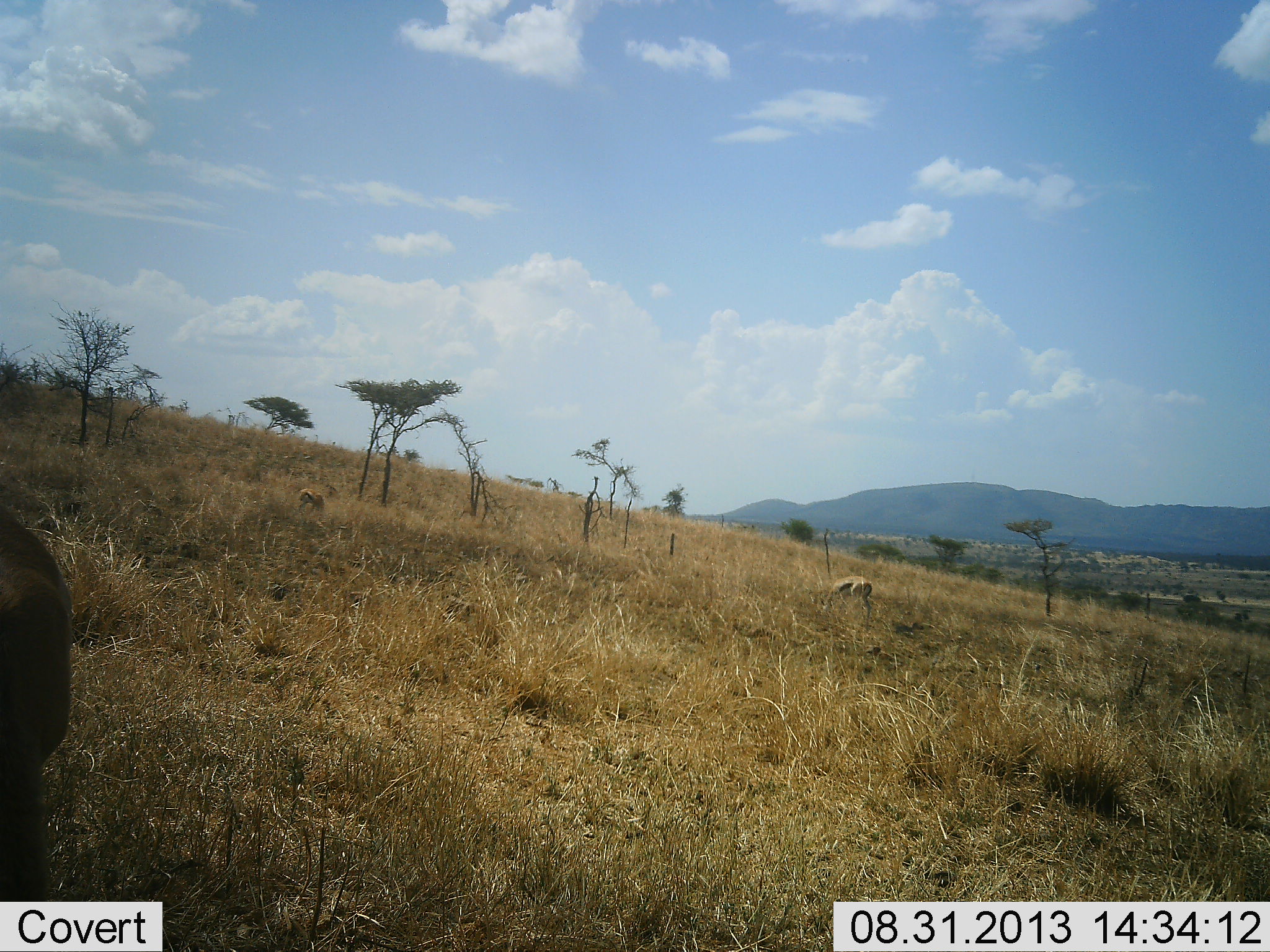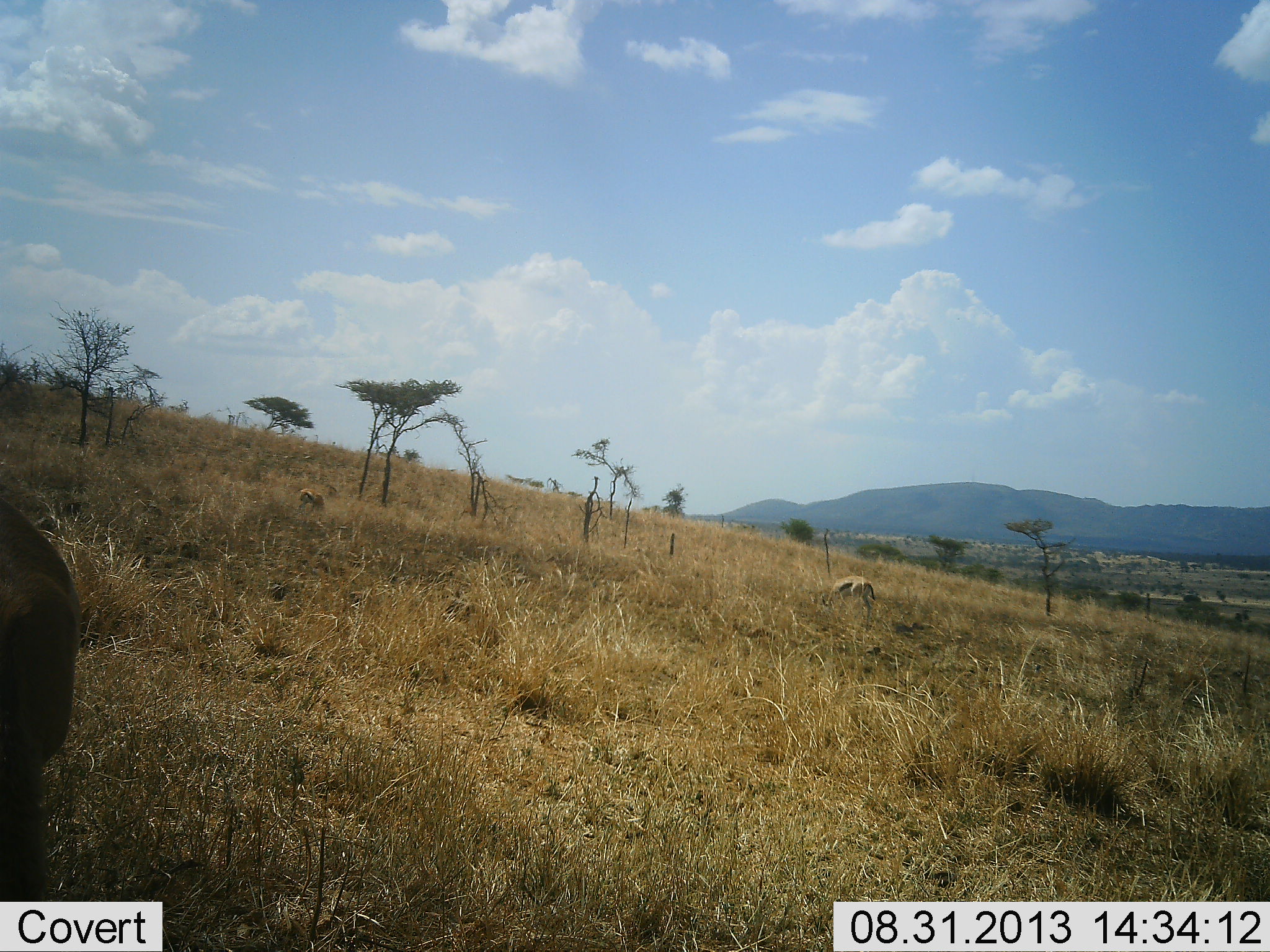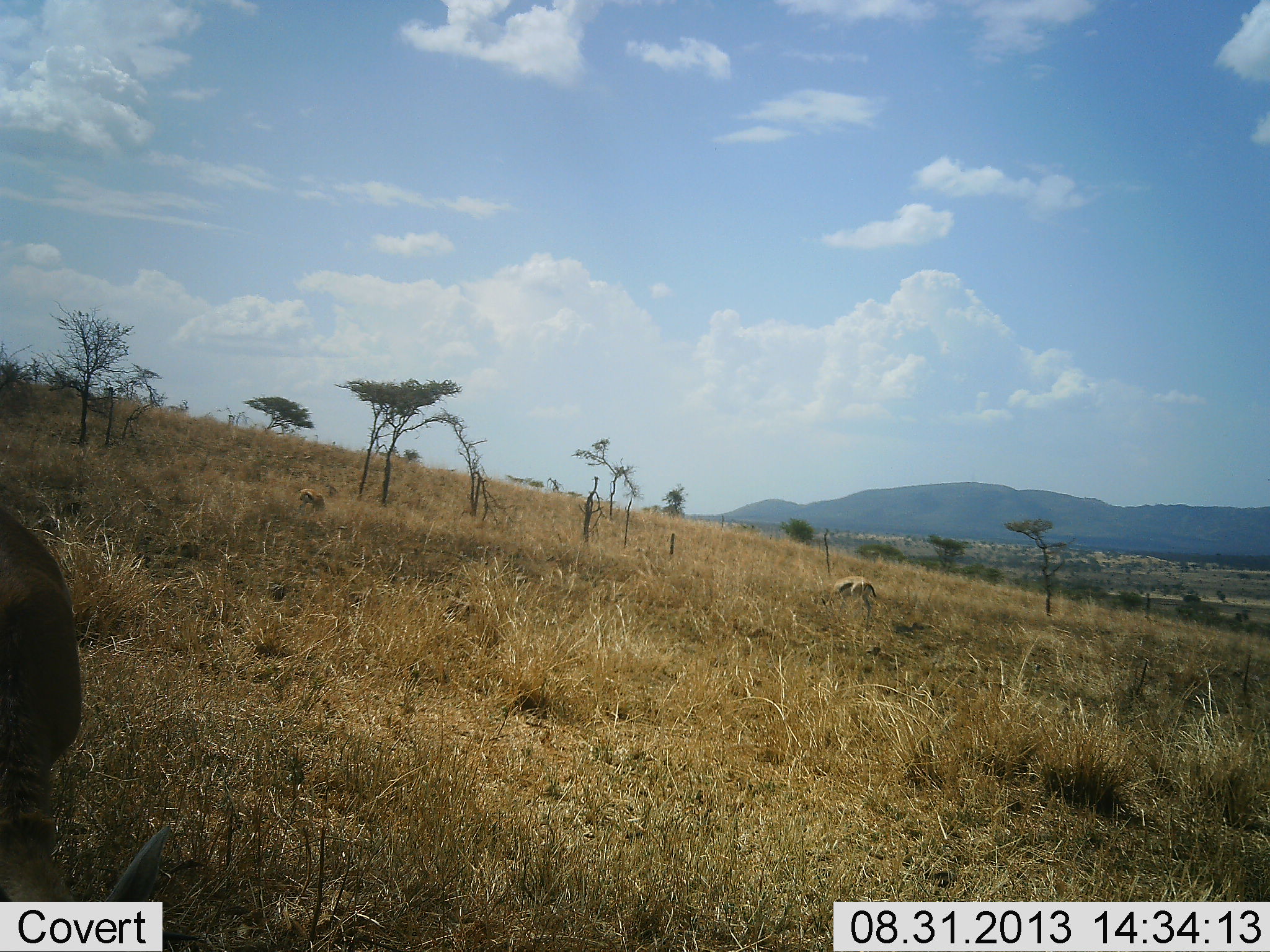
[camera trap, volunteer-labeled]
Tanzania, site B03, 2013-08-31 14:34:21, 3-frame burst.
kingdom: Animalia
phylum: Chordata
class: Mammalia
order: Artiodactyla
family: Bovidae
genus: Eudorcas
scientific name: Eudorcas thomsonii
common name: thomson's gazelle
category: gazellethomsons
Gazellethomsons (thomson's gazelle) (Eudorcas thomsonii), count 3. Behavior (volunteer vote fractions): standing 64%, resting 0%, moving 0%, interacting 0%. Young present (vote fraction): 0%. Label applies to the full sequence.